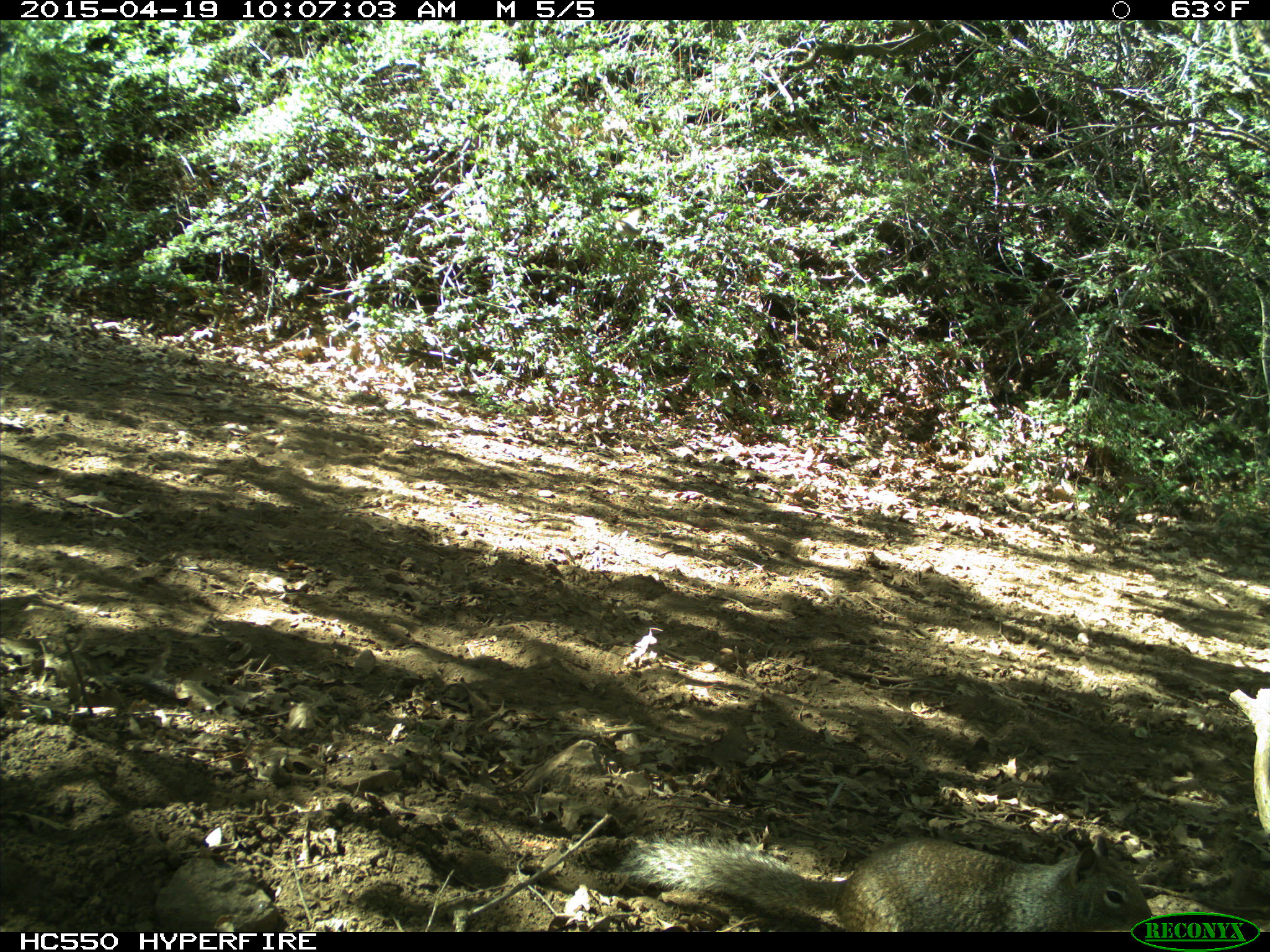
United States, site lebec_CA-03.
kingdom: Animalia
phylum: Chordata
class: Mammalia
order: Rodentia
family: Sciuridae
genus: Otospermophilus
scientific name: Otospermophilus beecheyi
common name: california ground squirrel